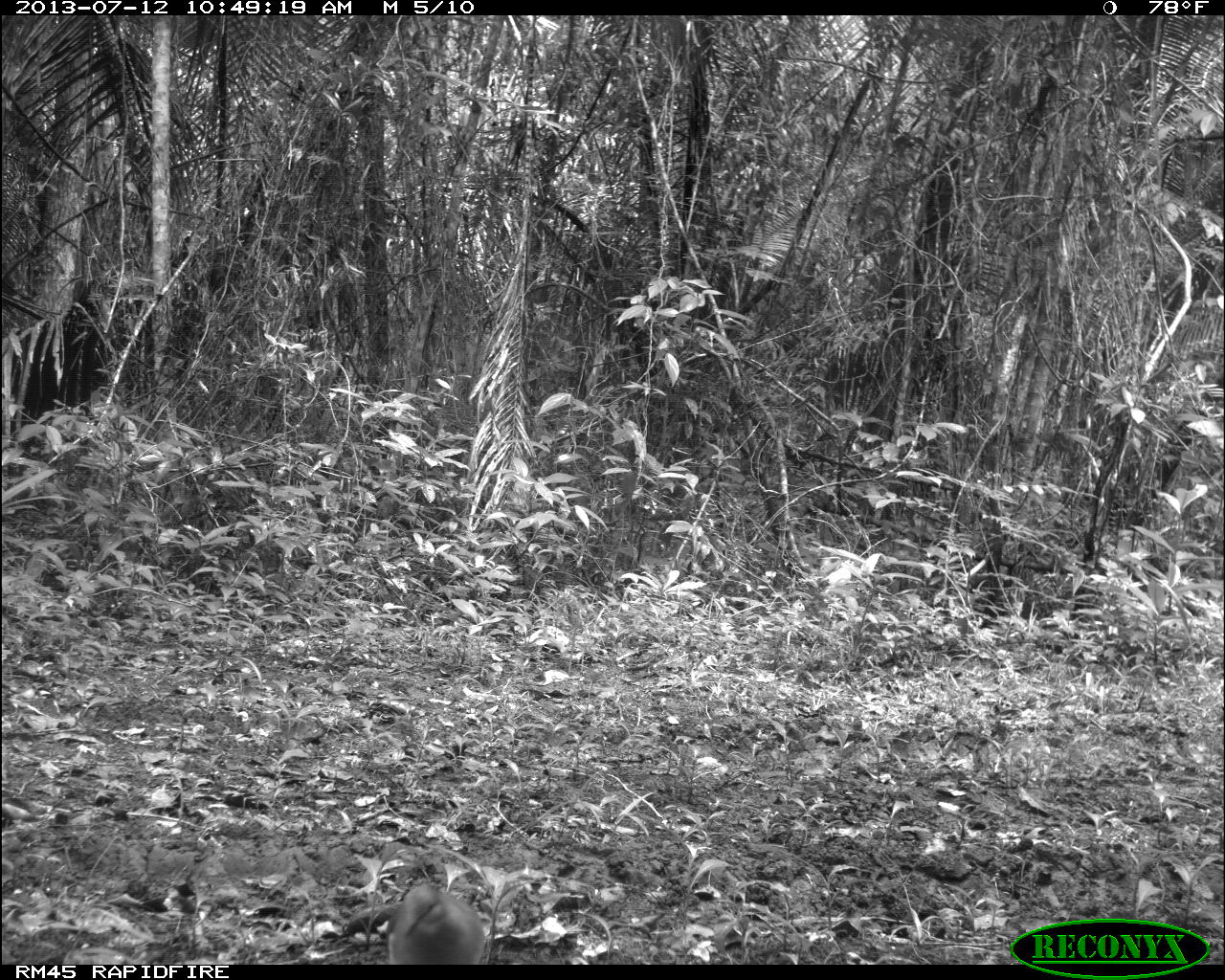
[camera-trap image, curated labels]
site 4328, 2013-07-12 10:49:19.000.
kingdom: Animalia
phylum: Chordata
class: Aves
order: Columbiformes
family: Columbidae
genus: Leptotila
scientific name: Leptotila plumbeiceps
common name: gray-headed dove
Leptotila plumbeiceps (gray-headed dove), count 1.